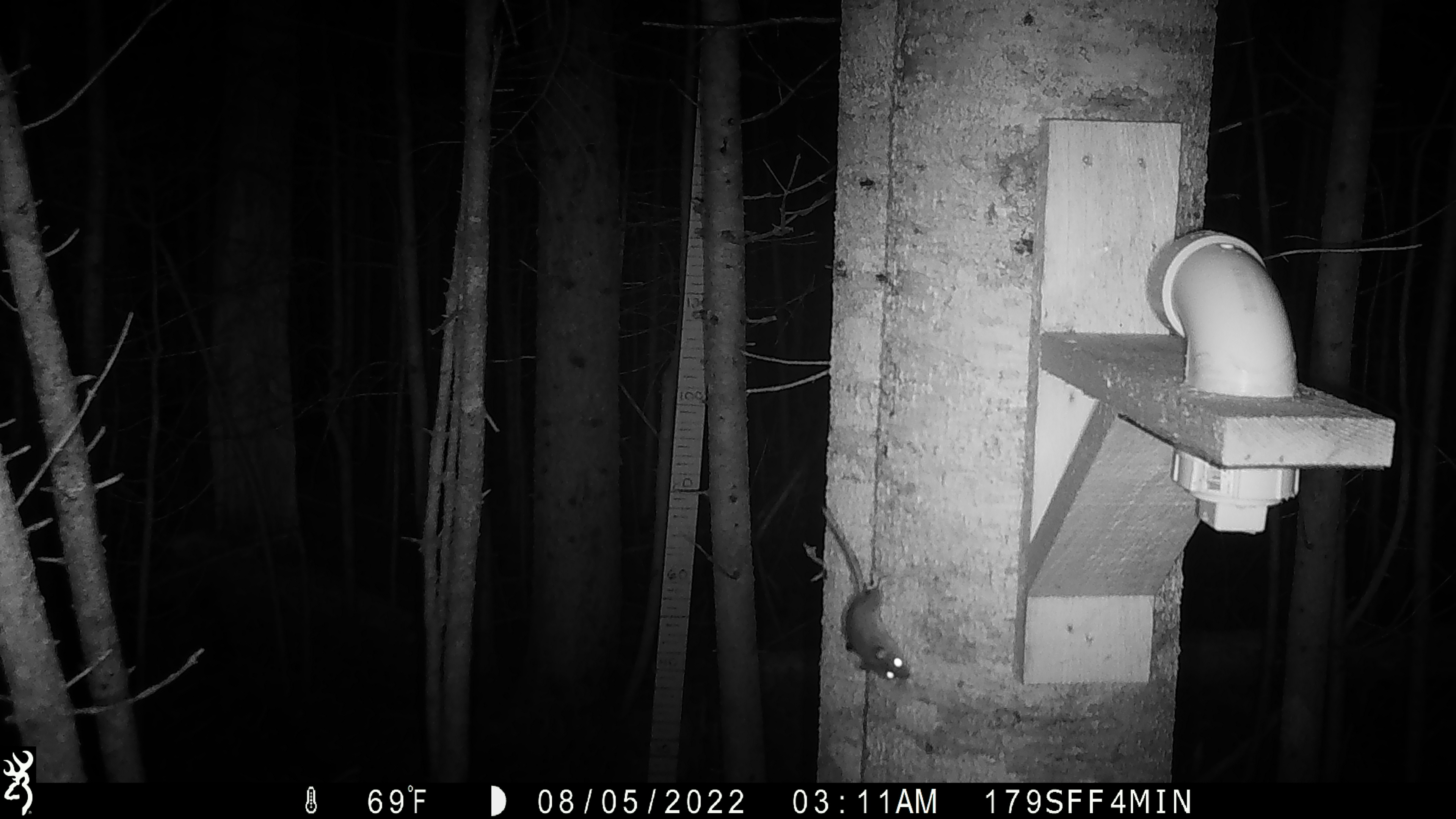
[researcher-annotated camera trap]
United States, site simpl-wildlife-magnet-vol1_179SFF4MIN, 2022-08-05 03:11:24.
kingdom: Animalia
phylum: Chordata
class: Mammalia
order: Rodentia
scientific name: Rodentia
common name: mouse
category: mouse sp.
Mouse sp. (mouse) (Rodentia).